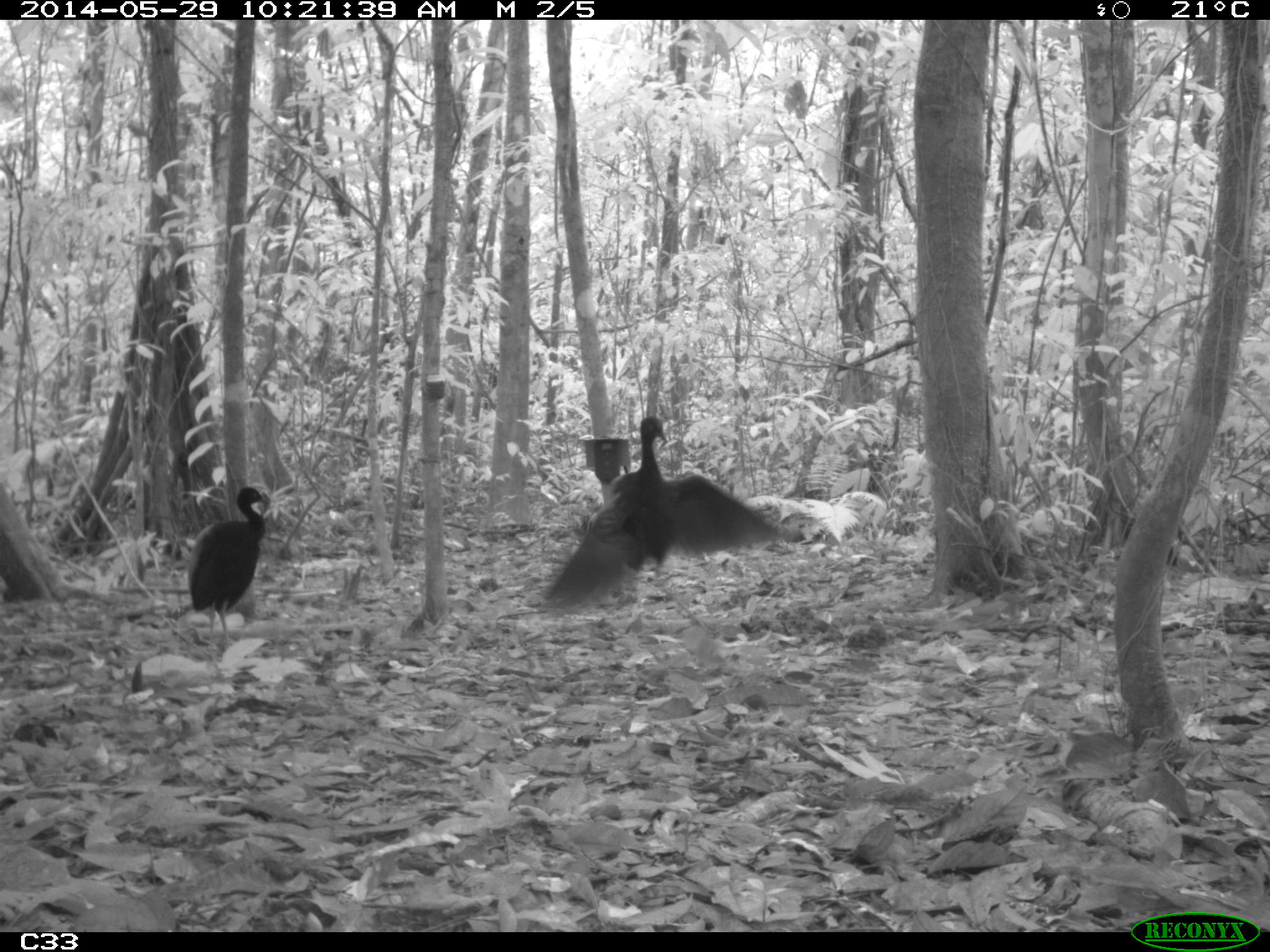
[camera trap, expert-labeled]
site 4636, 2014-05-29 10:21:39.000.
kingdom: Animalia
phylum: Chordata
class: Aves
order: Gruiformes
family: Psophiidae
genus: Psophia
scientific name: Psophia crepitans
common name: gray-winged trumpeter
Psophia crepitans (gray-winged trumpeter), count 5, age adult.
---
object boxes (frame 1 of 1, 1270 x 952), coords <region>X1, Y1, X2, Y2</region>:
psophia crepitans: <region>546, 415, 807, 633</region>; <region>185, 484, 269, 646</region>